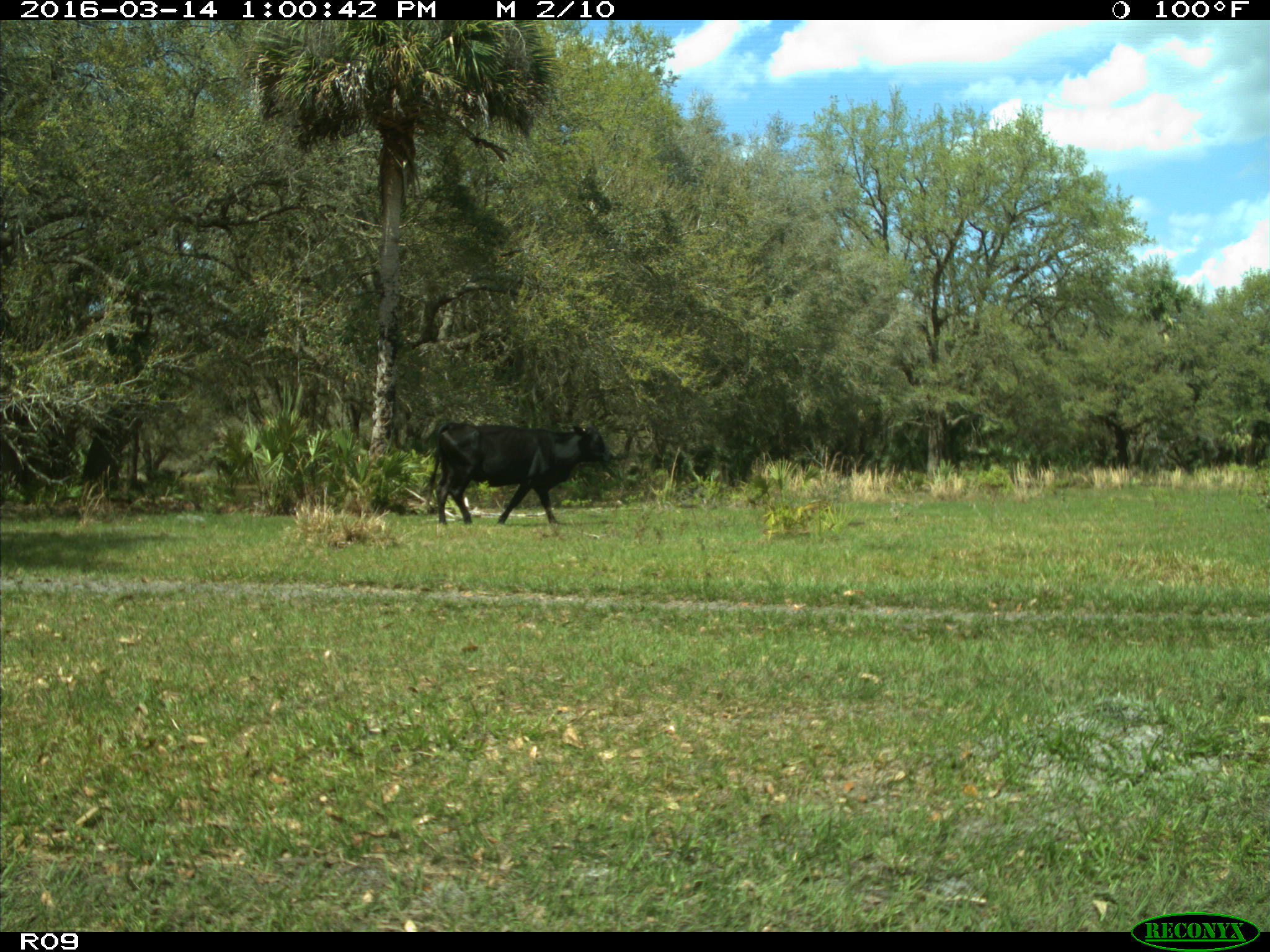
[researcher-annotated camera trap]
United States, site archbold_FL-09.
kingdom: Animalia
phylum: Chordata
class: Mammalia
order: Artiodactyla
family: Bovidae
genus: Bos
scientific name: Bos taurus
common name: domestic cow